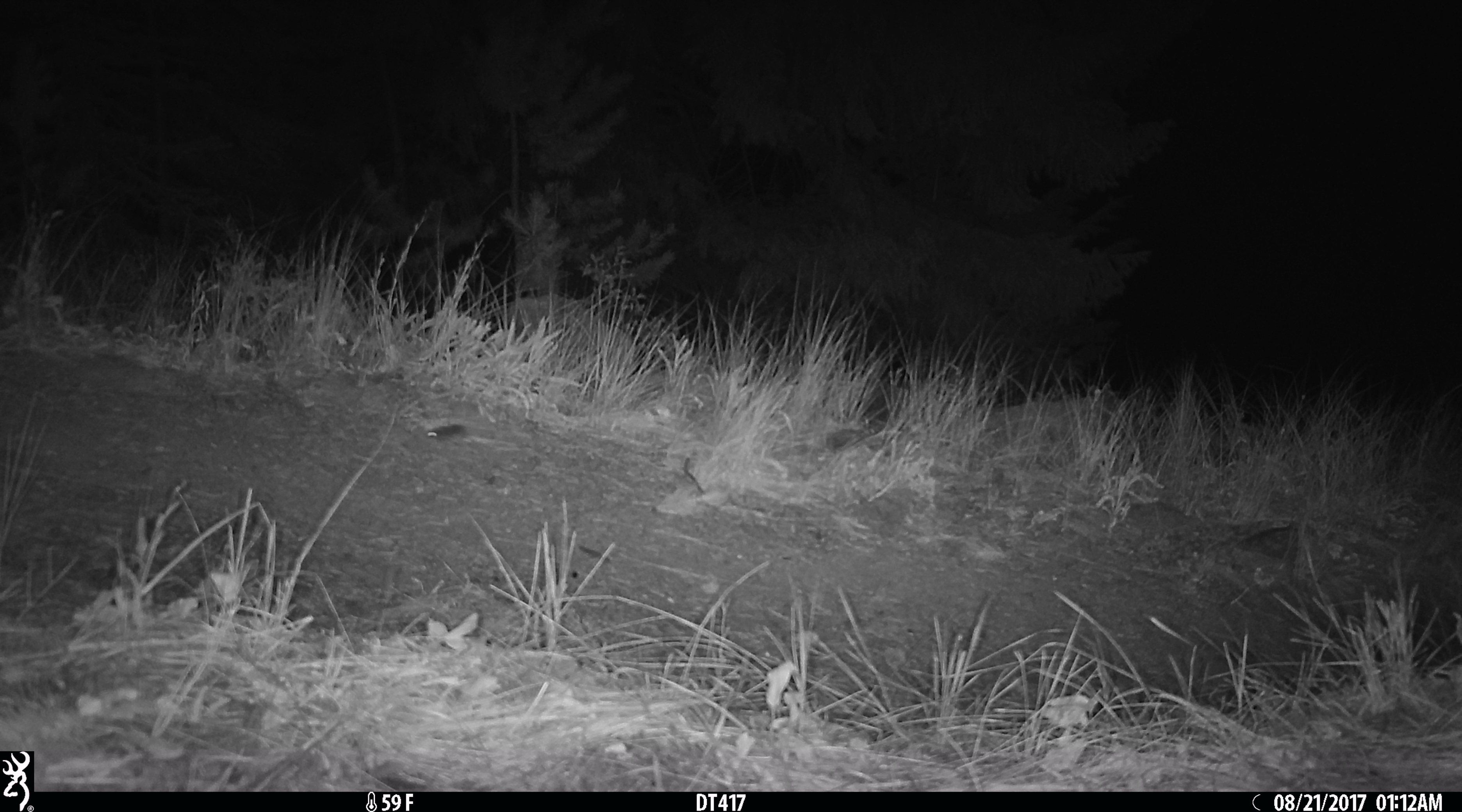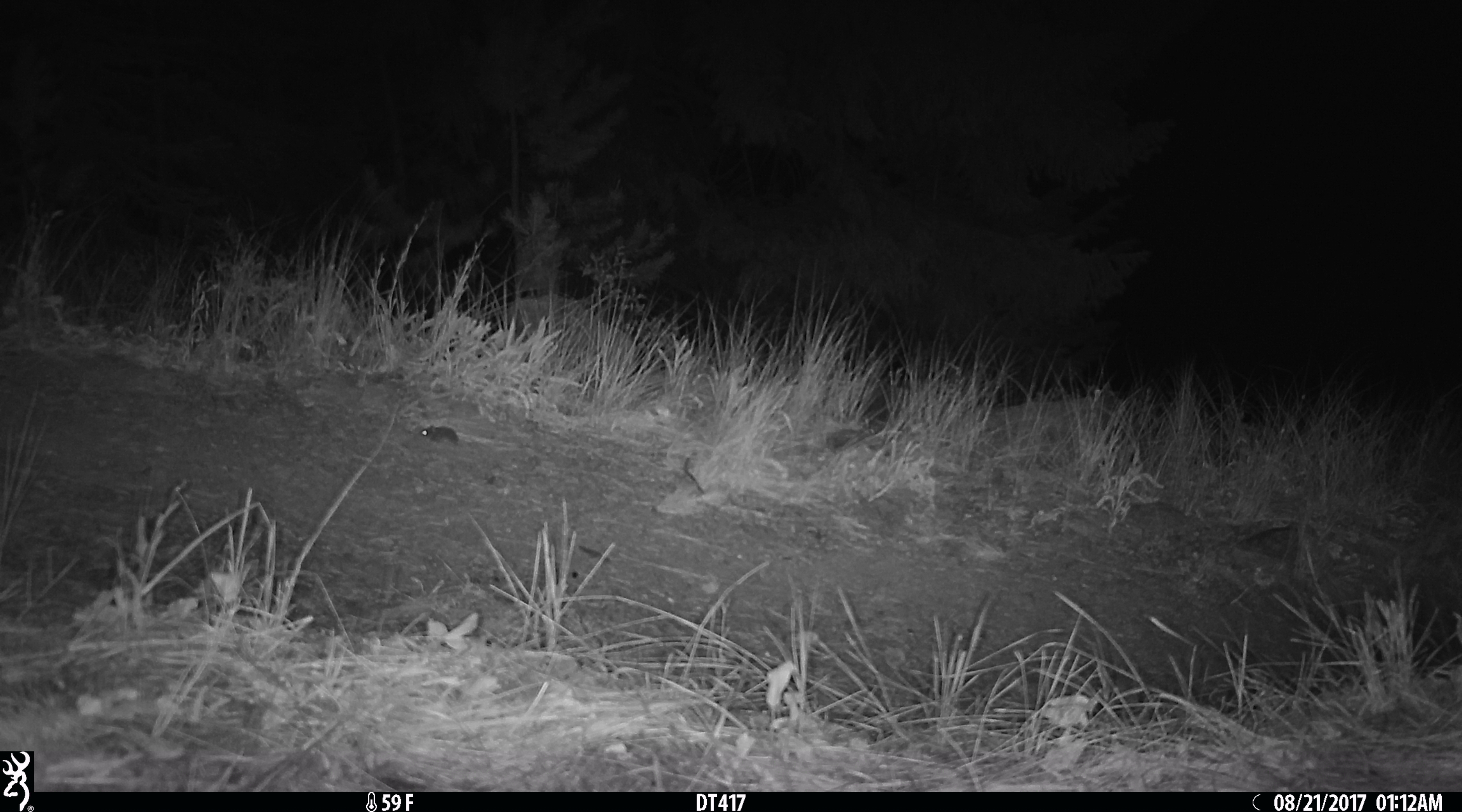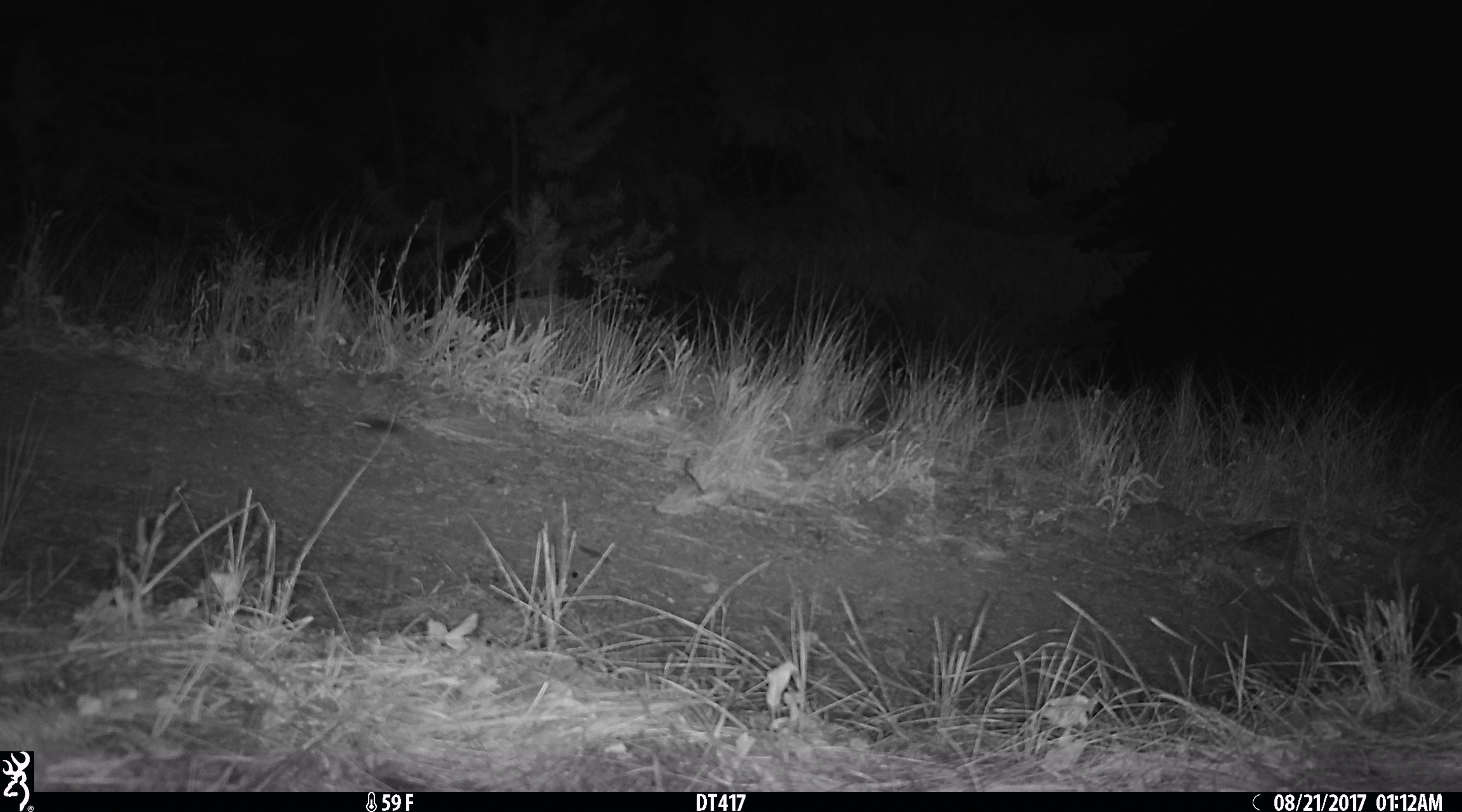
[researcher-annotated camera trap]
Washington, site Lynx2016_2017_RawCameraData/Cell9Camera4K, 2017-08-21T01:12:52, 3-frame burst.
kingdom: Animalia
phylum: Chordata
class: Mammalia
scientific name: Mammalia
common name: small mammal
Small mammal (Mammalia). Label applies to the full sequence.